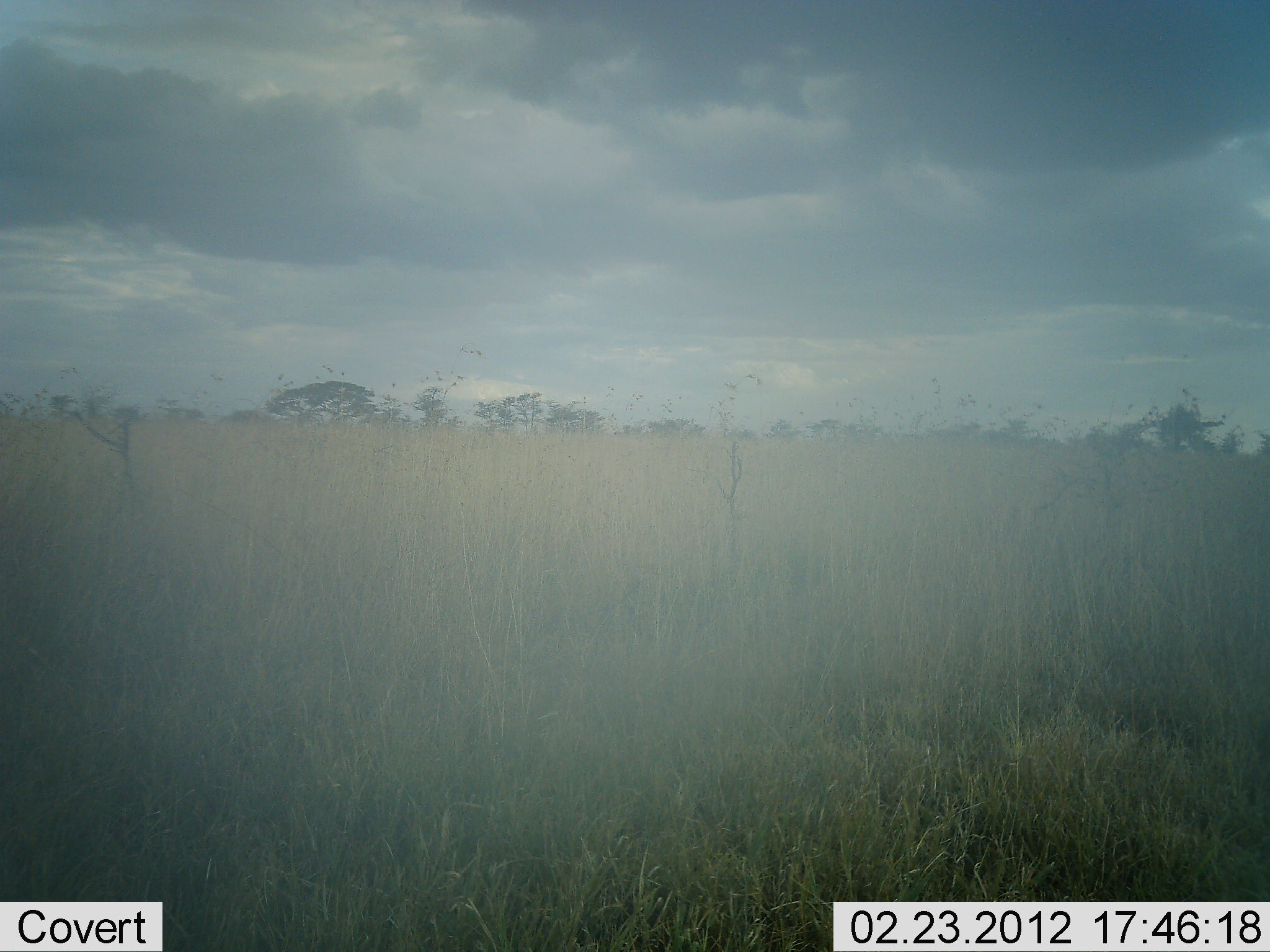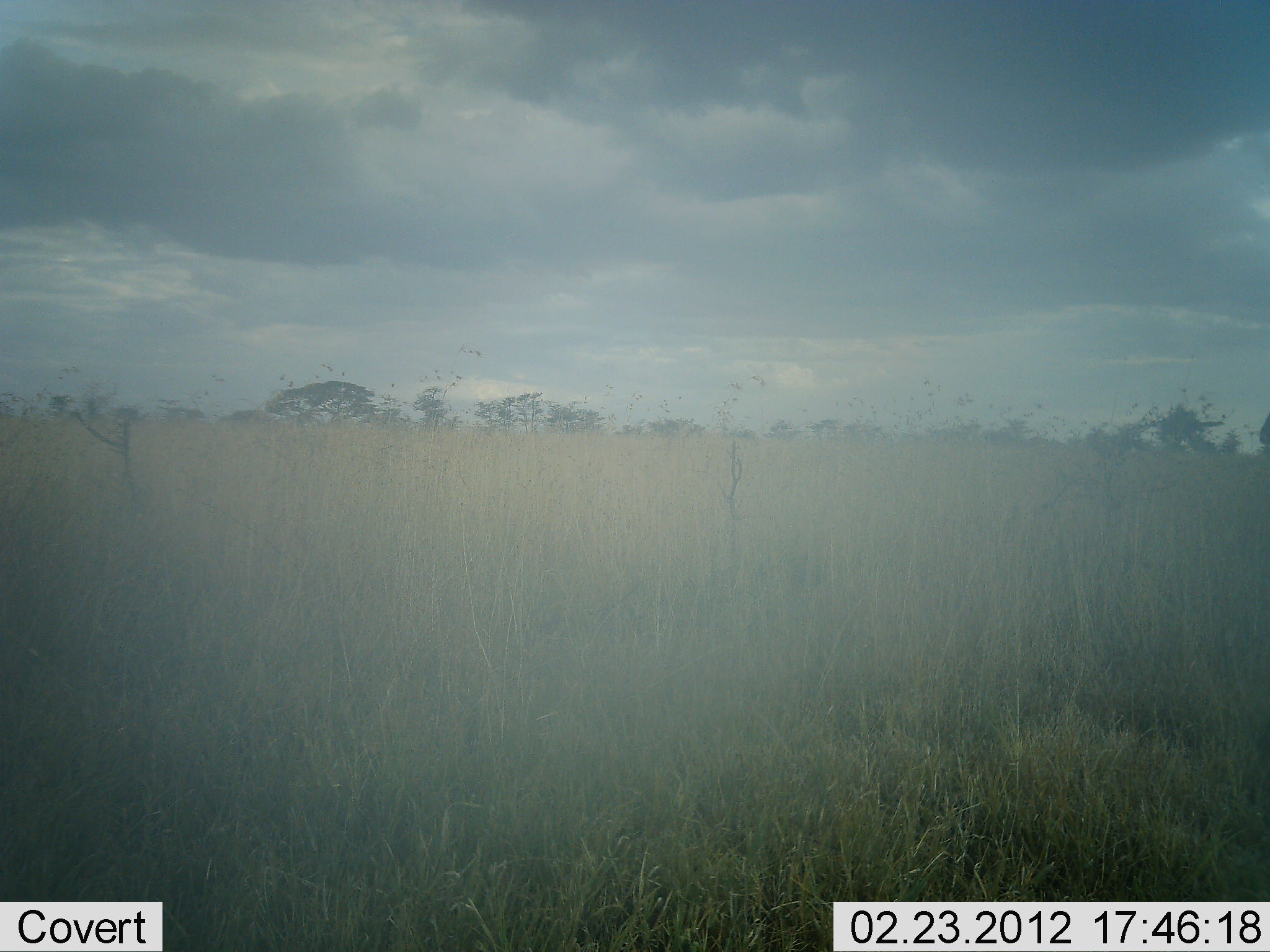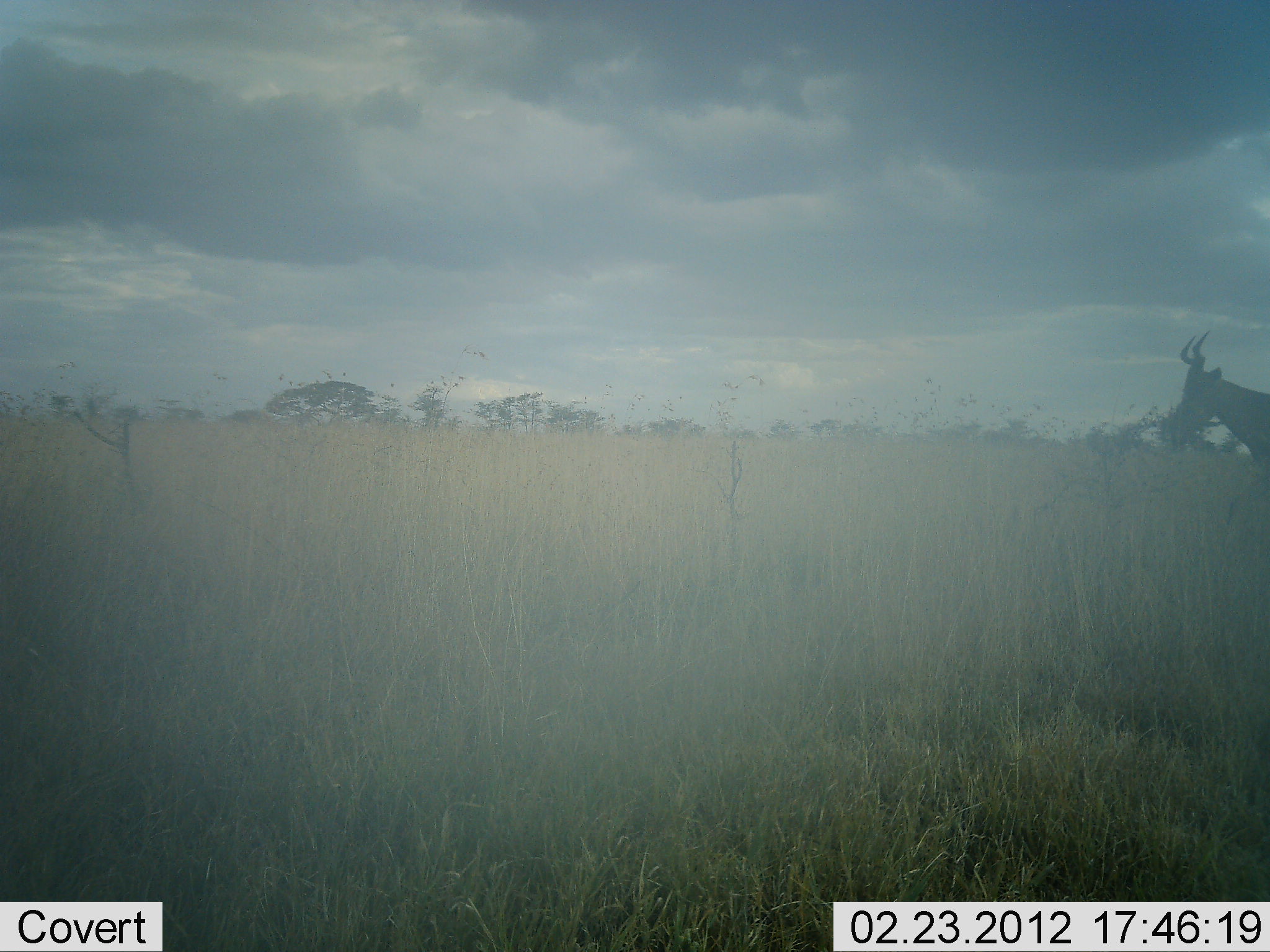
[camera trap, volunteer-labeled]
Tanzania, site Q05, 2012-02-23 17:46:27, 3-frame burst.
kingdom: Animalia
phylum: Chordata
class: Mammalia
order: Artiodactyla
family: Bovidae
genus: Alcelaphus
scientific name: Alcelaphus buselaphus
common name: hartebeest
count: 1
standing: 0%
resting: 0%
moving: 100%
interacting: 0%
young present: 0%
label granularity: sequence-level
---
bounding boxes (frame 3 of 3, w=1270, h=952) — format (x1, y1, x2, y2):
animal: (1170, 329, 1270, 461)